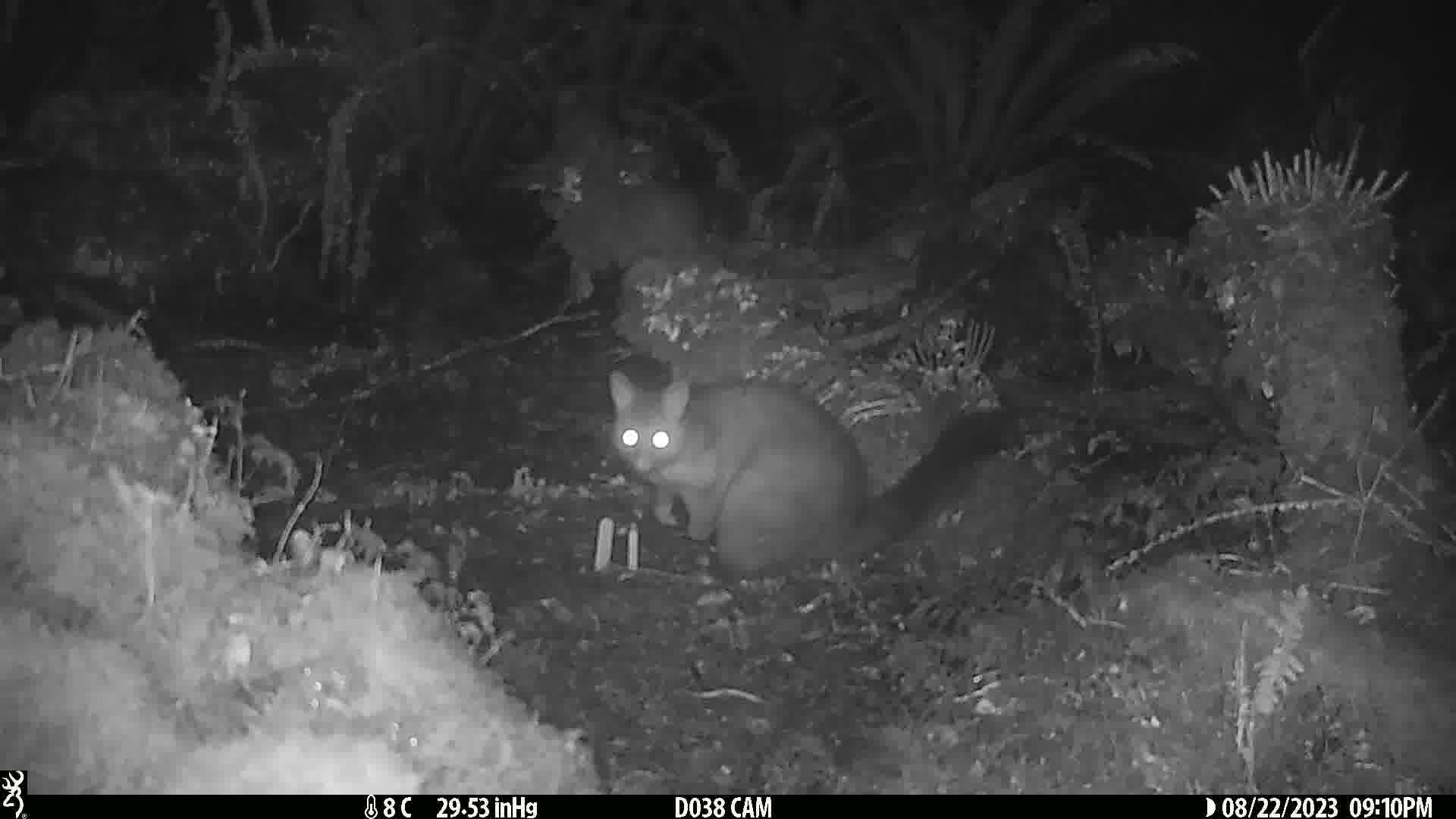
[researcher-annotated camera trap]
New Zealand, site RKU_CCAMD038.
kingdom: Animalia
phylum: Chordata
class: Mammalia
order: Diprotodontia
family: Phalangeridae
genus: Trichosurus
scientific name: Trichosurus vulpecula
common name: common brushtail possum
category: possum